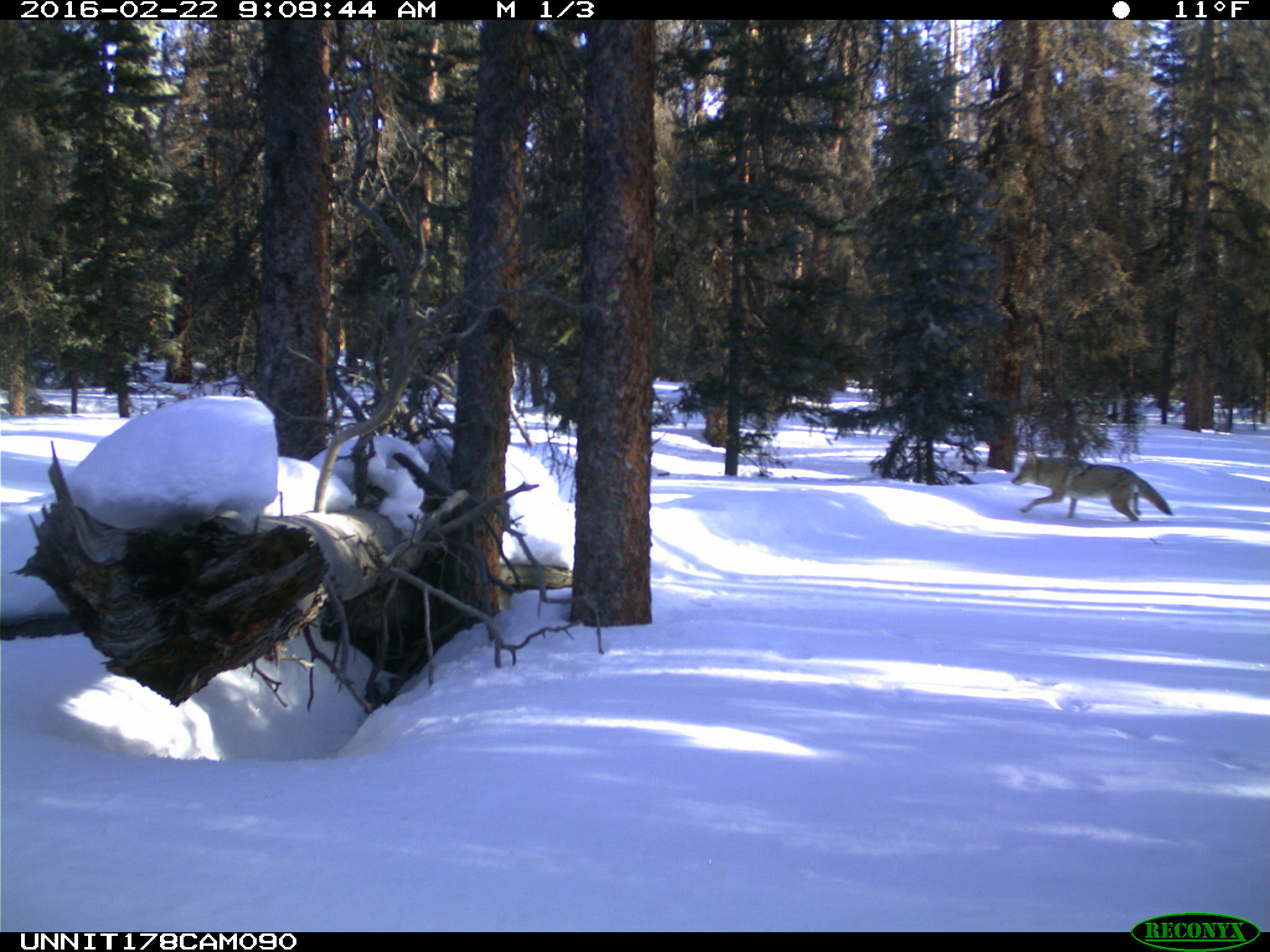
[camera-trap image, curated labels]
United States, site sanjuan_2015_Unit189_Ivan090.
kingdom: Animalia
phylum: Chordata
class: Mammalia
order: Carnivora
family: Canidae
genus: Canis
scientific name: Canis latrans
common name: coyote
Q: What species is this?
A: Canis latrans (coyote).